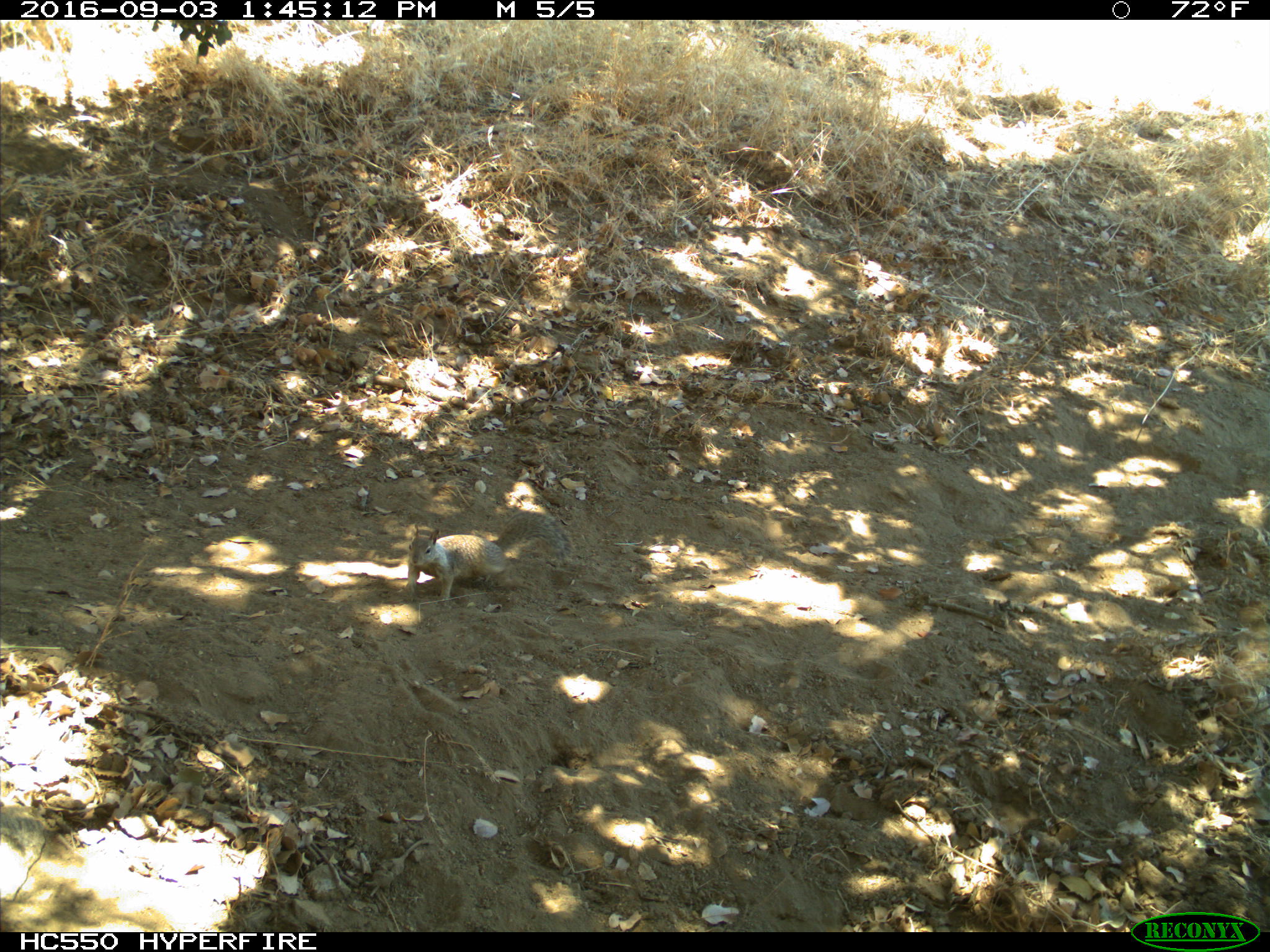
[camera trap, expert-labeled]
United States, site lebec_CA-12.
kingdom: Animalia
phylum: Chordata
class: Mammalia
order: Rodentia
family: Sciuridae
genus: Otospermophilus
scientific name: Otospermophilus beecheyi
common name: california ground squirrel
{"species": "Otospermophilus beecheyi (california ground squirrel)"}